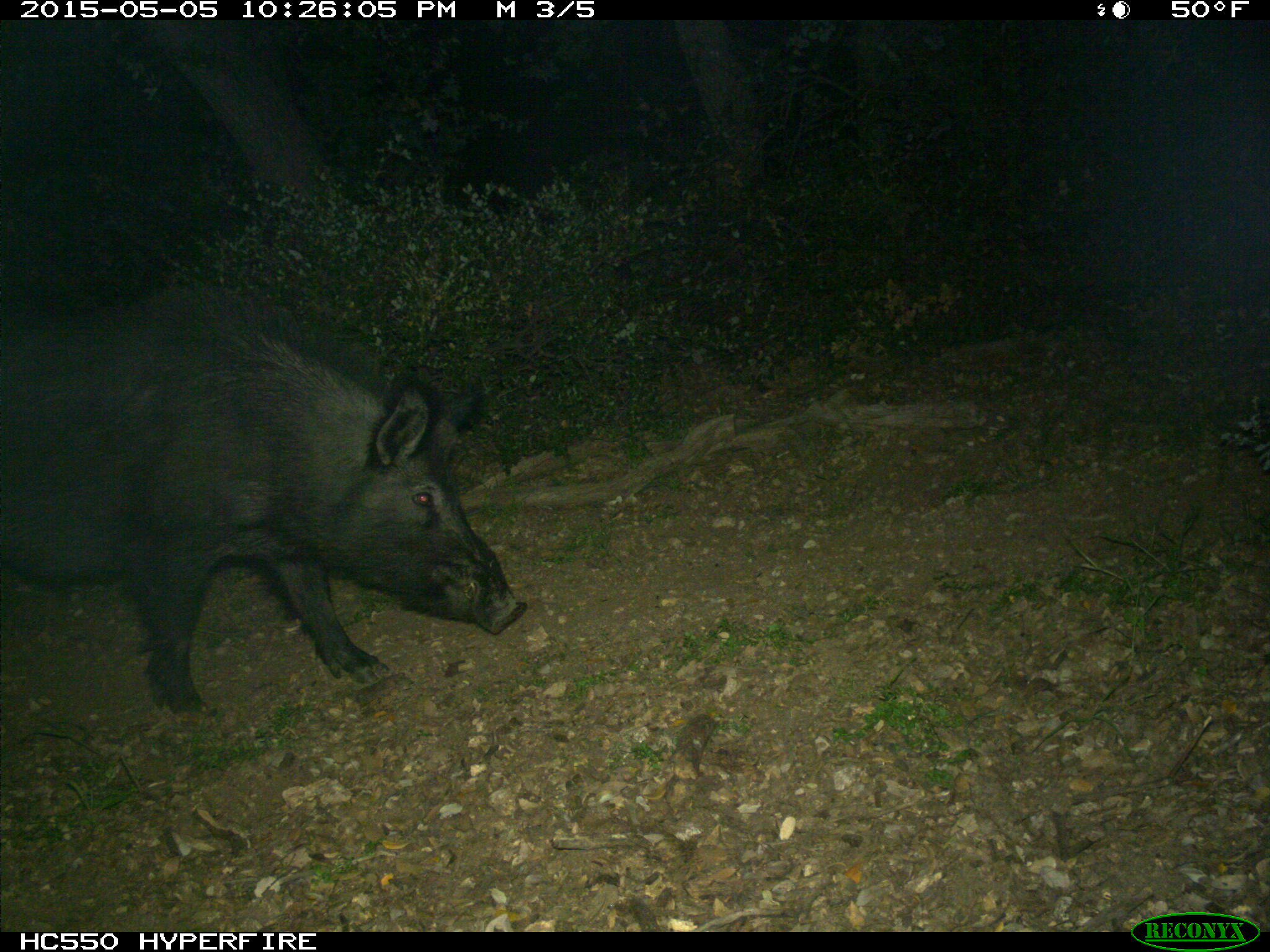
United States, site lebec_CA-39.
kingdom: Animalia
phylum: Chordata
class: Mammalia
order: Artiodactyla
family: Suidae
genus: Sus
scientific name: Sus scrofa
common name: wild boar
Sus scrofa (wild boar).